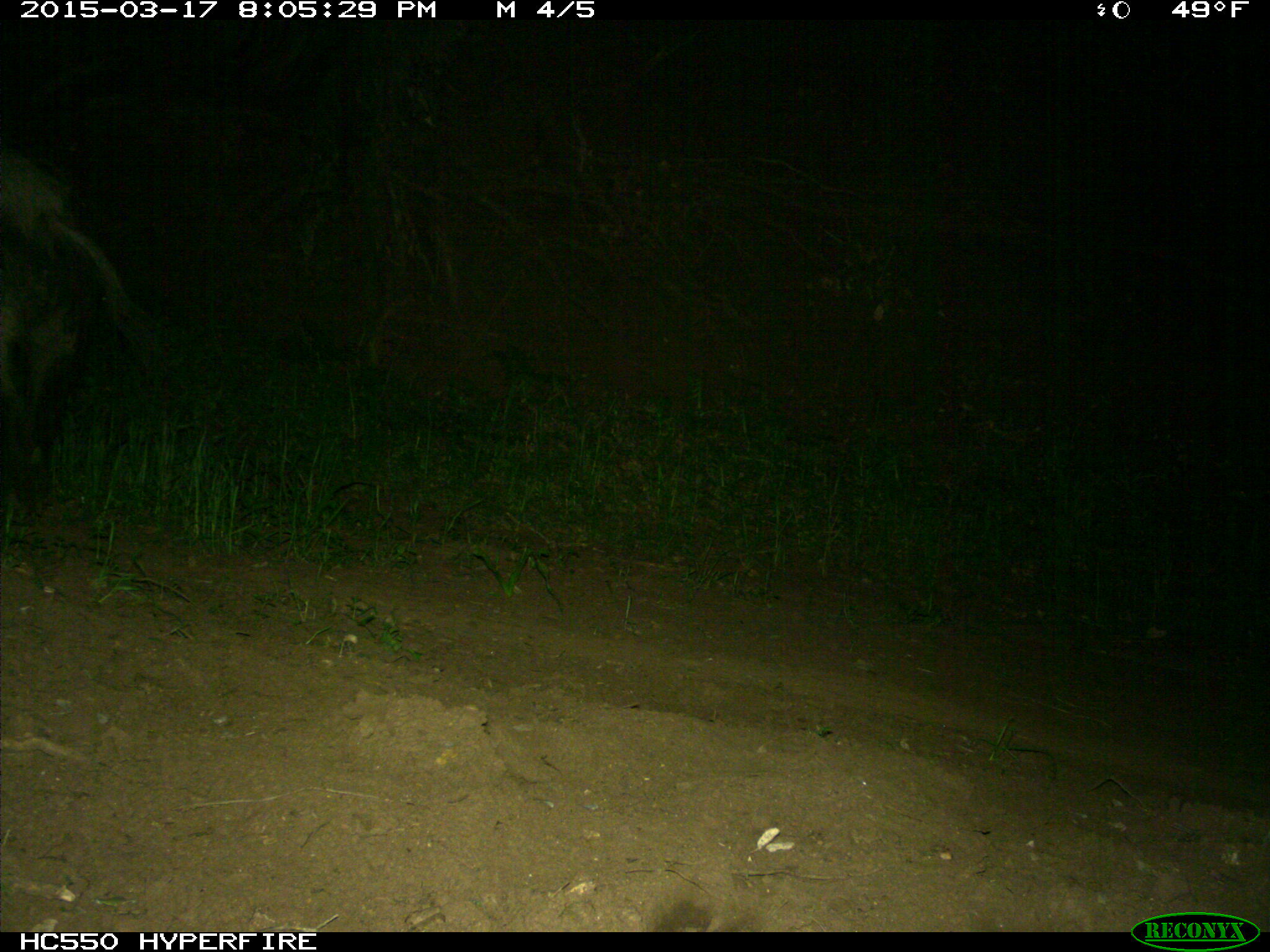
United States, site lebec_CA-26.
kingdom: Animalia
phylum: Chordata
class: Mammalia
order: Artiodactyla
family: Suidae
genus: Sus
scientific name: Sus scrofa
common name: wild boar